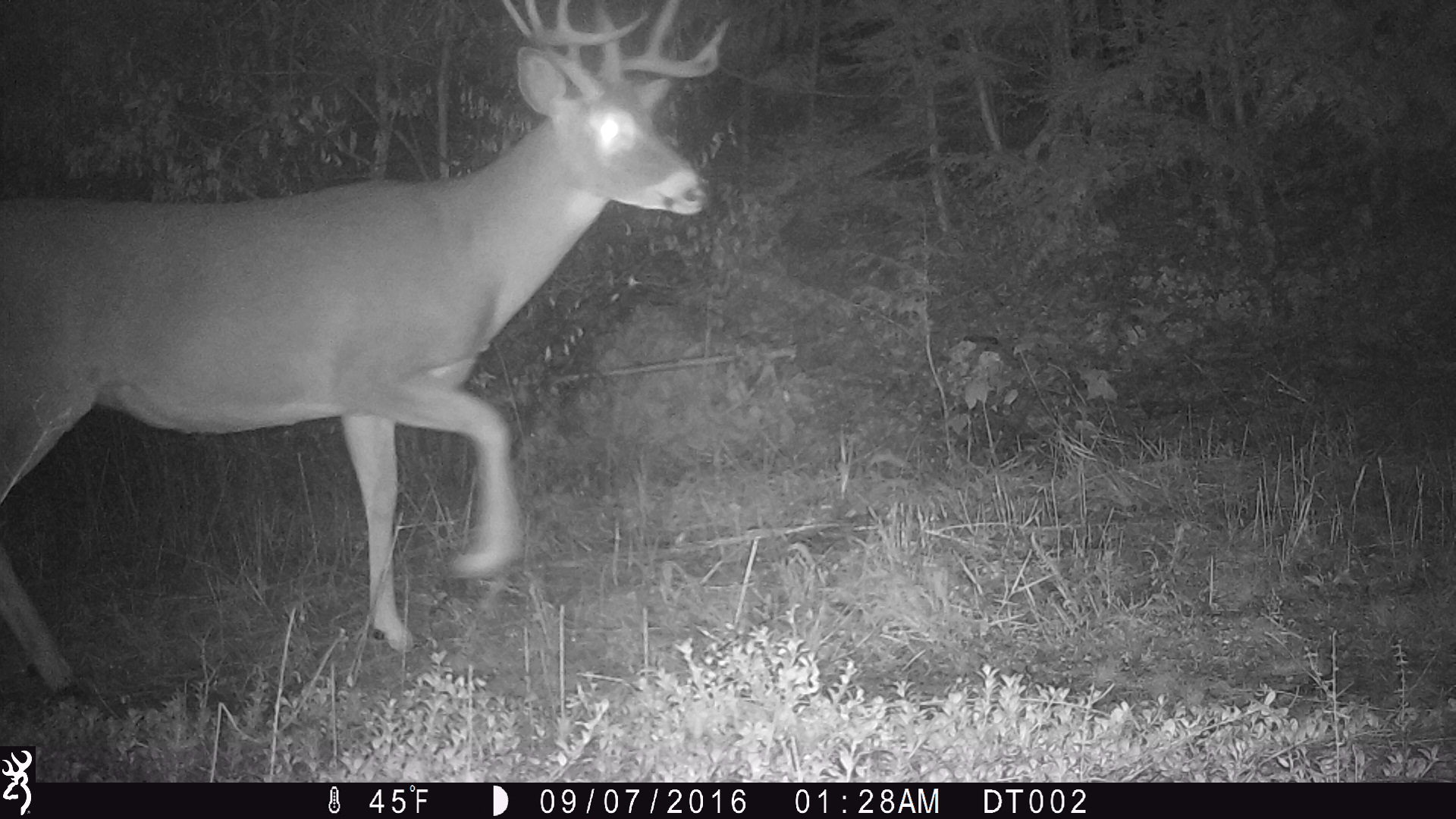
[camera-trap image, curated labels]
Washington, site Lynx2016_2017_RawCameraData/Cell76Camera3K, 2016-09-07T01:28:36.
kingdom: Animalia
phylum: Chordata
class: Mammalia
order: Artiodactyla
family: Cervidae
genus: Odocoileus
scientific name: Odocoileus virginianus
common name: white-tailed deer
Odocoileus virginianus (white-tailed deer). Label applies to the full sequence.